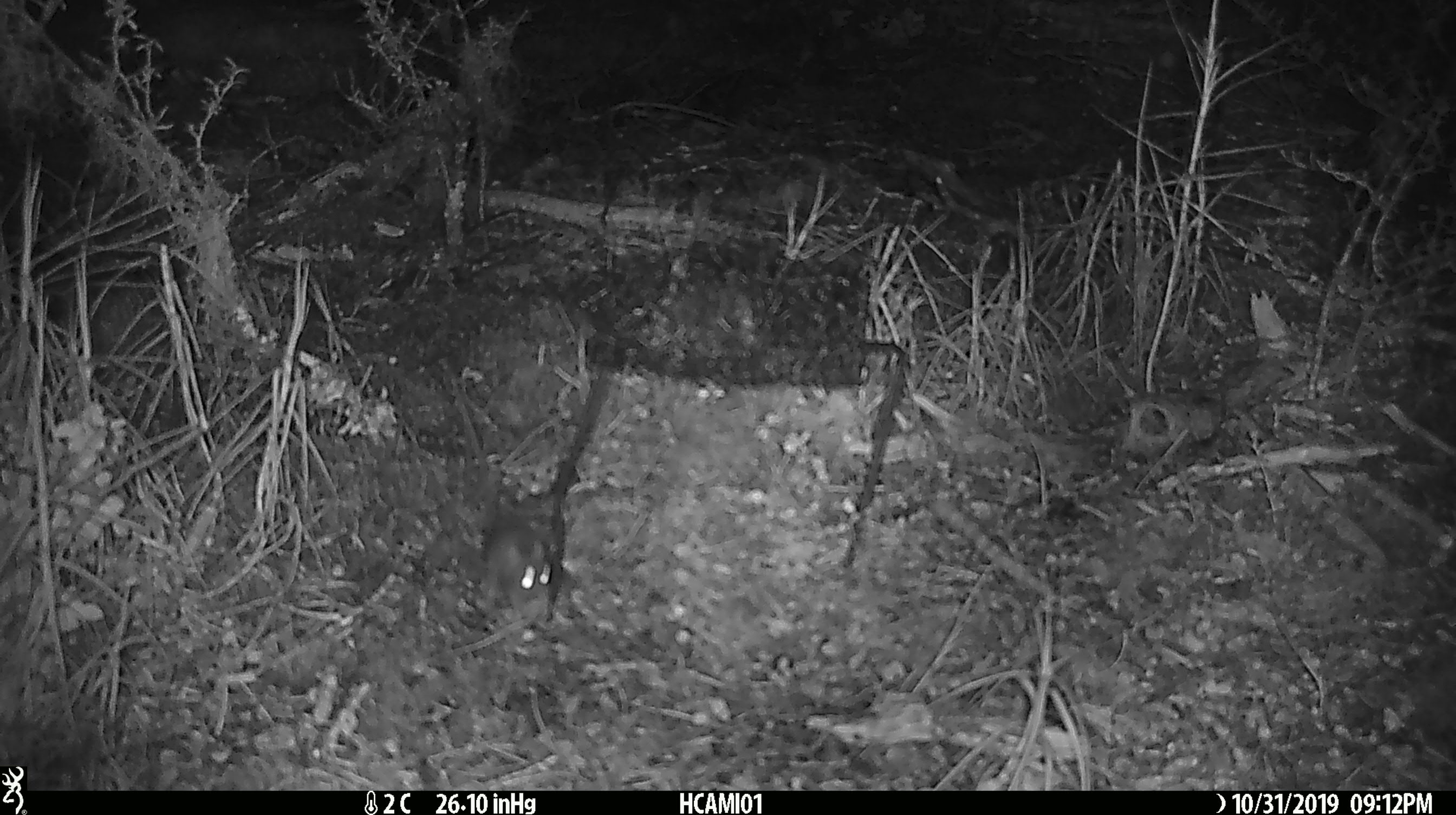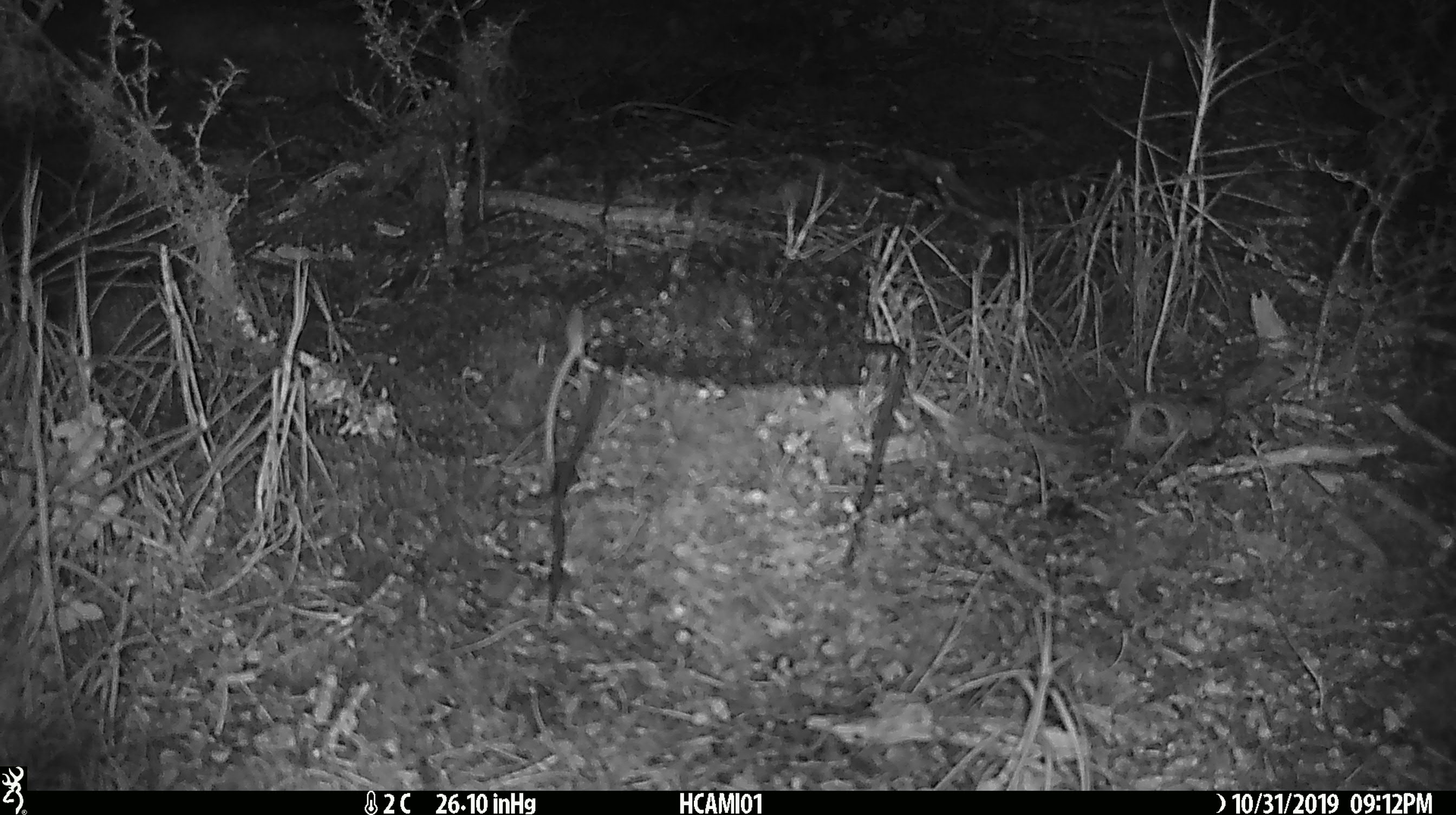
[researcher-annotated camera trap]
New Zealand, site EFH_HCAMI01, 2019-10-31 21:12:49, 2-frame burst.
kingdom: Animalia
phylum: Chordata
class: Mammalia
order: Rodentia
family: Muridae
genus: Mus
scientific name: Mus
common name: mouse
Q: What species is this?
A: Mouse (Mus).